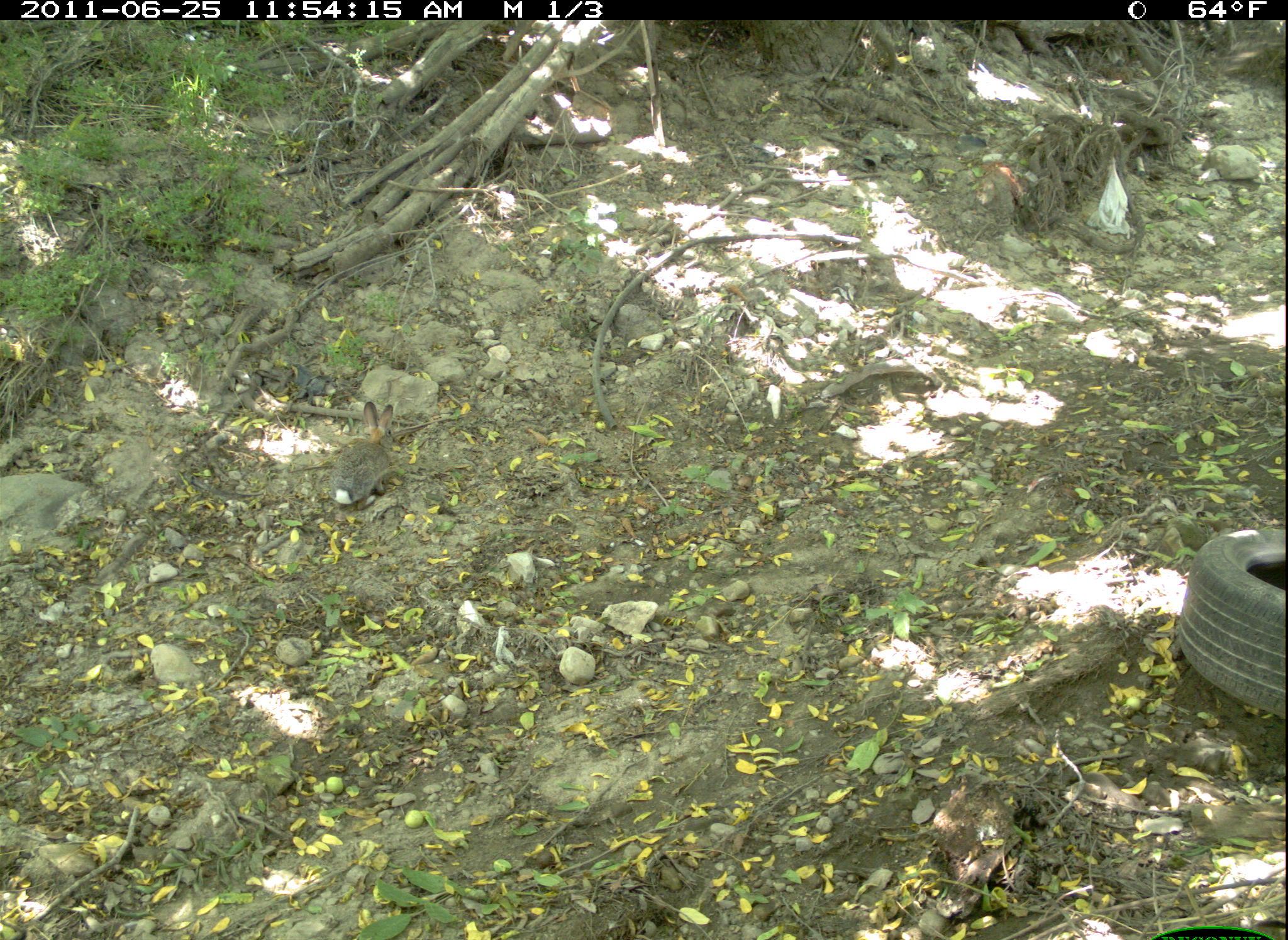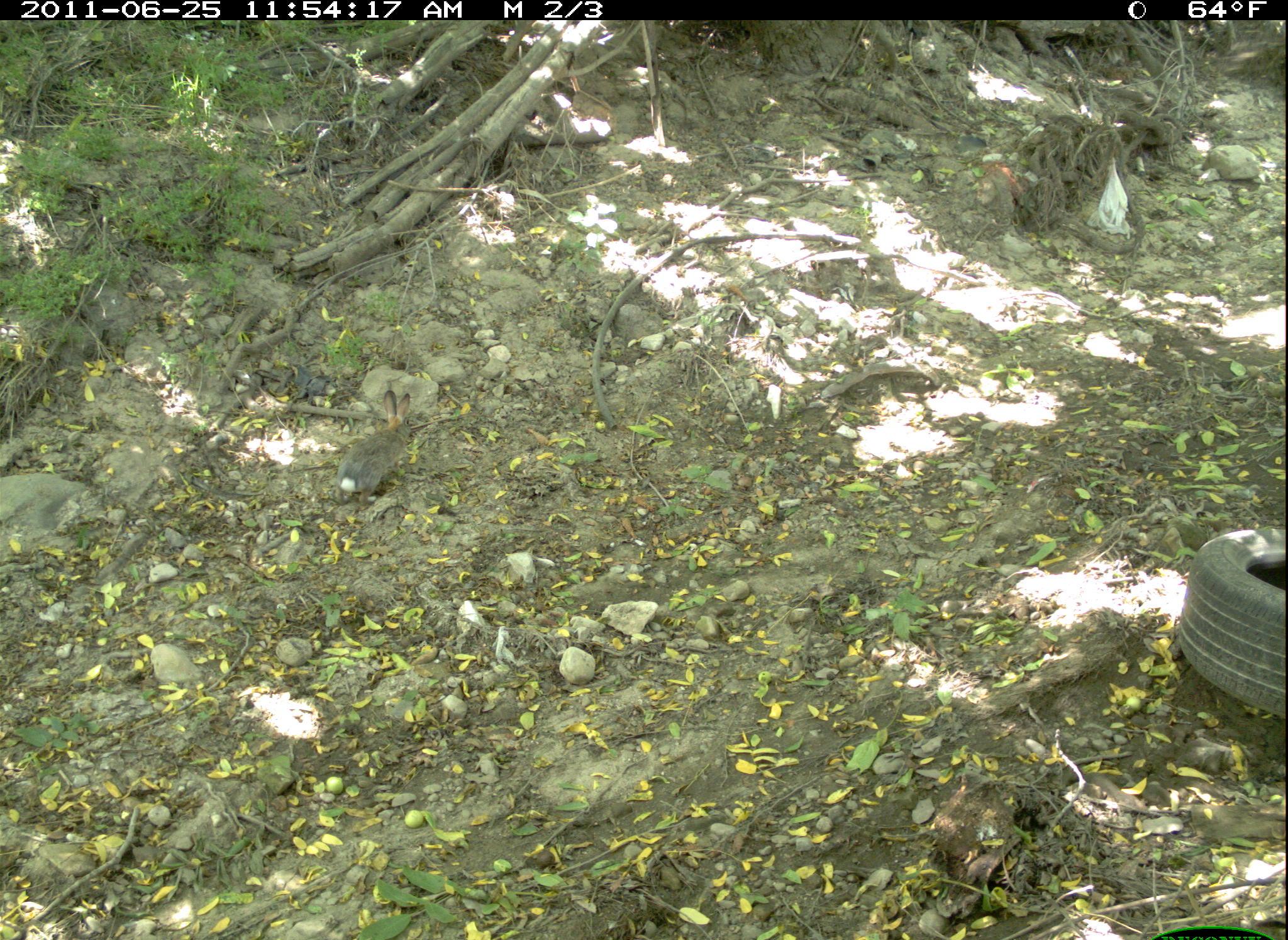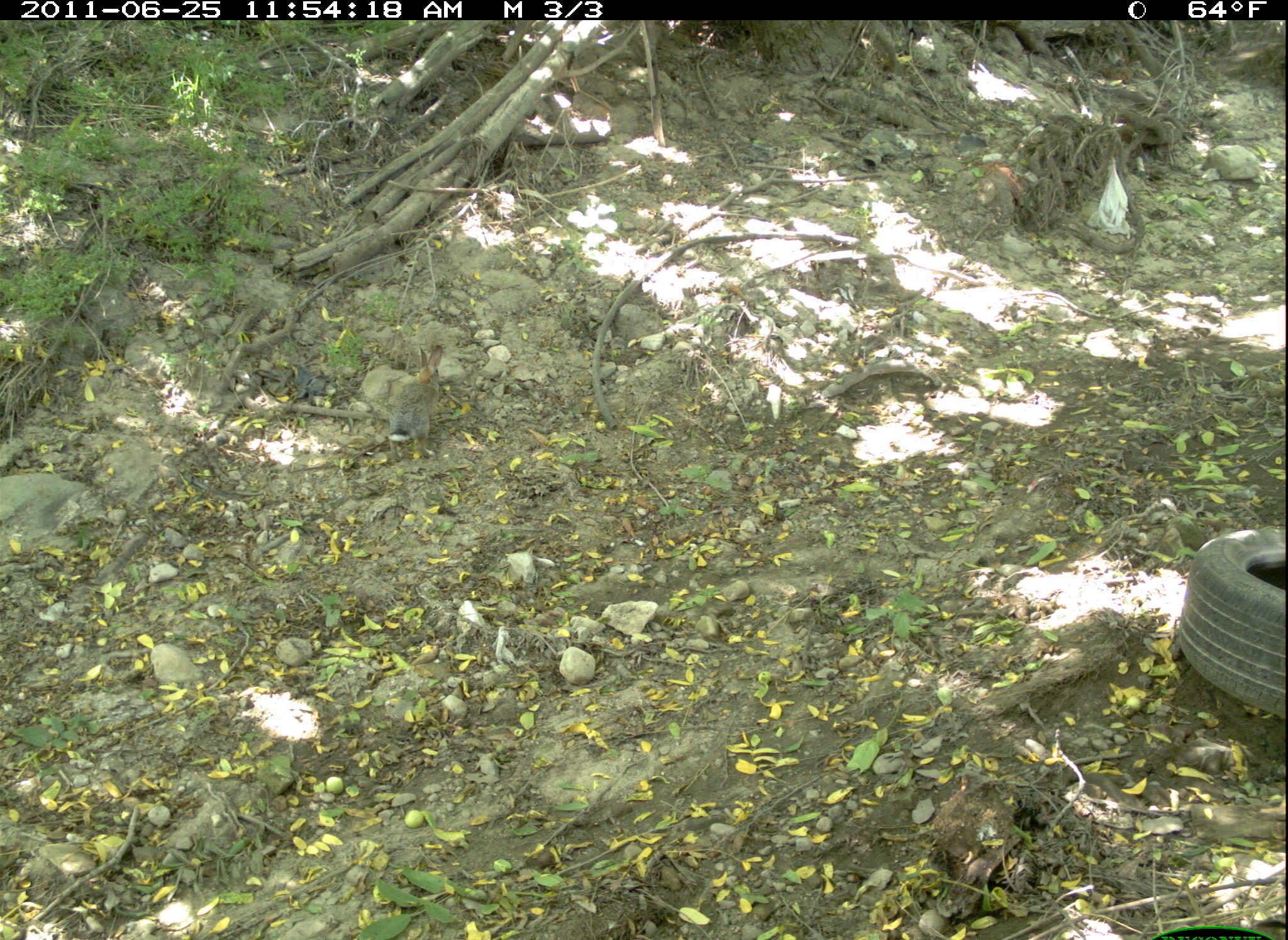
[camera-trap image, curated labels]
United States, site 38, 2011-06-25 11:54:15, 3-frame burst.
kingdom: Animalia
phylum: Chordata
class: Mammalia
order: Lagomorpha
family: Leporidae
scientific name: Leporidae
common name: rabbits and hares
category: rabbit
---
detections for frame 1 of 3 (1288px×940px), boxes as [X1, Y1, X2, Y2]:
rabbit: [316, 396, 409, 504]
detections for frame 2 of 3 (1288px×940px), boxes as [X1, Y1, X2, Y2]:
rabbit: [330, 385, 420, 504]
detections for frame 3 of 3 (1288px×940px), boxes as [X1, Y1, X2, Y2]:
rabbit: [390, 332, 451, 445]